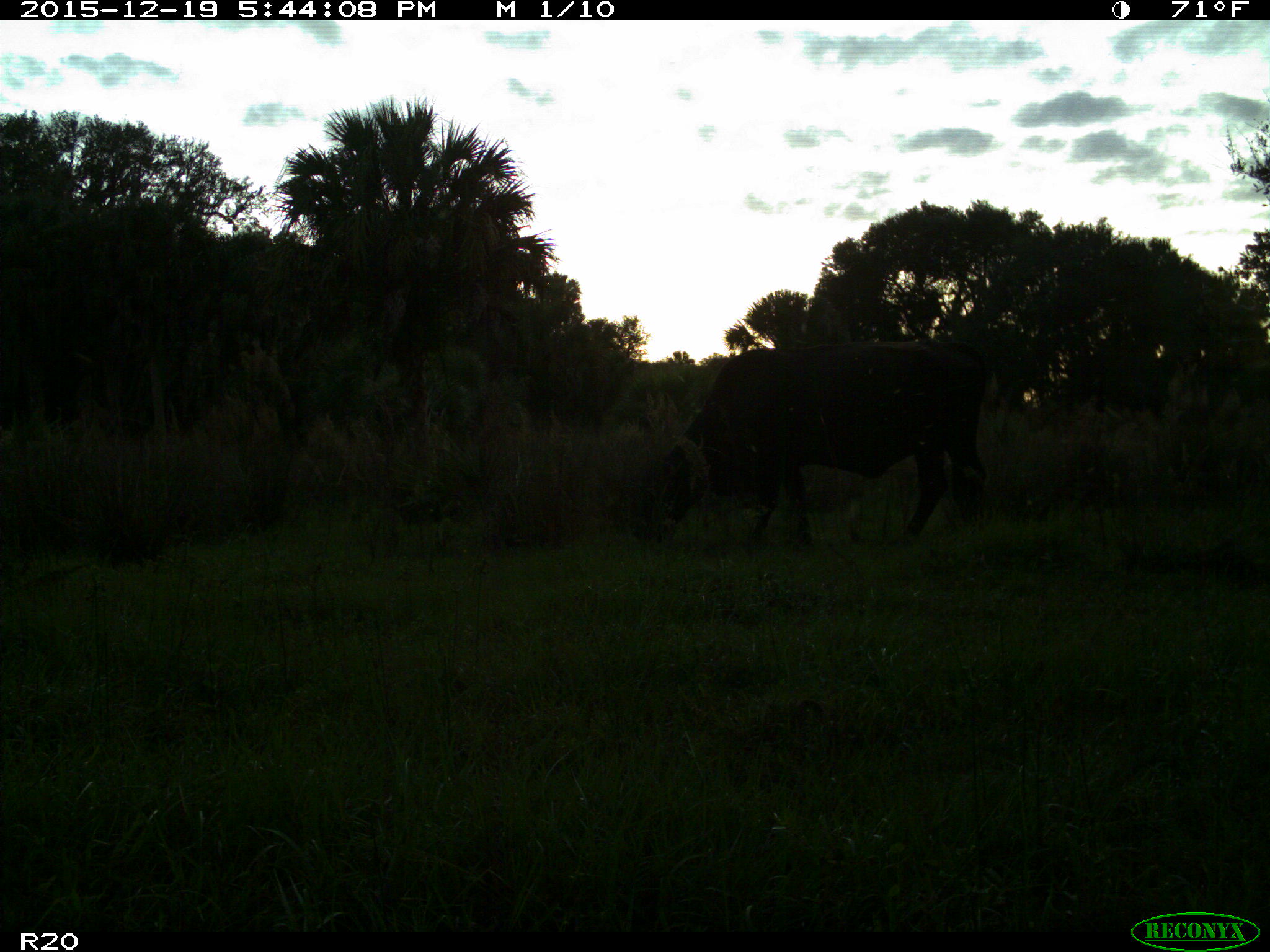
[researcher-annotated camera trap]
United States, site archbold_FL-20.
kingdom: Animalia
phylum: Chordata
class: Mammalia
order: Artiodactyla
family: Bovidae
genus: Bos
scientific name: Bos taurus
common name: domestic cow